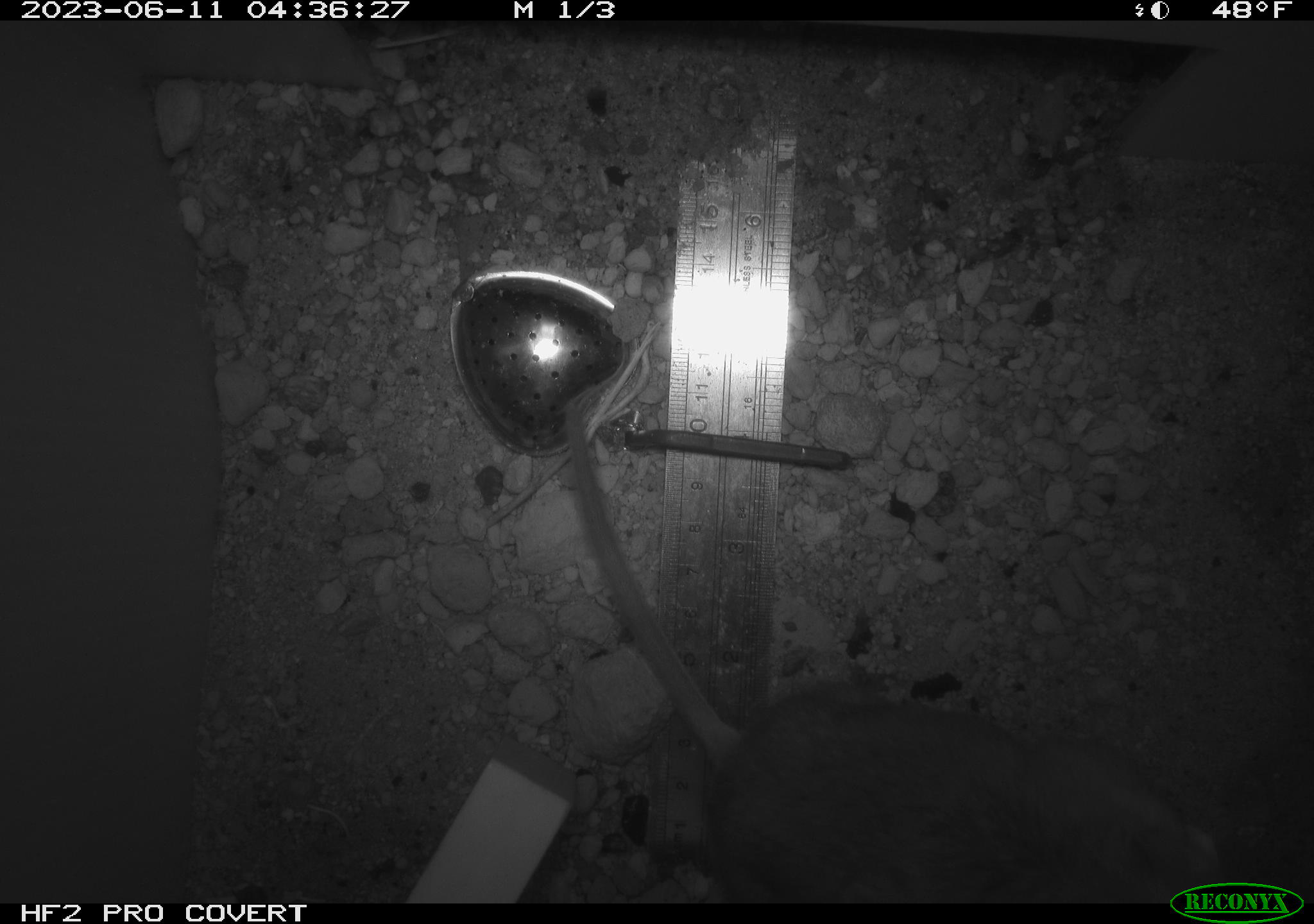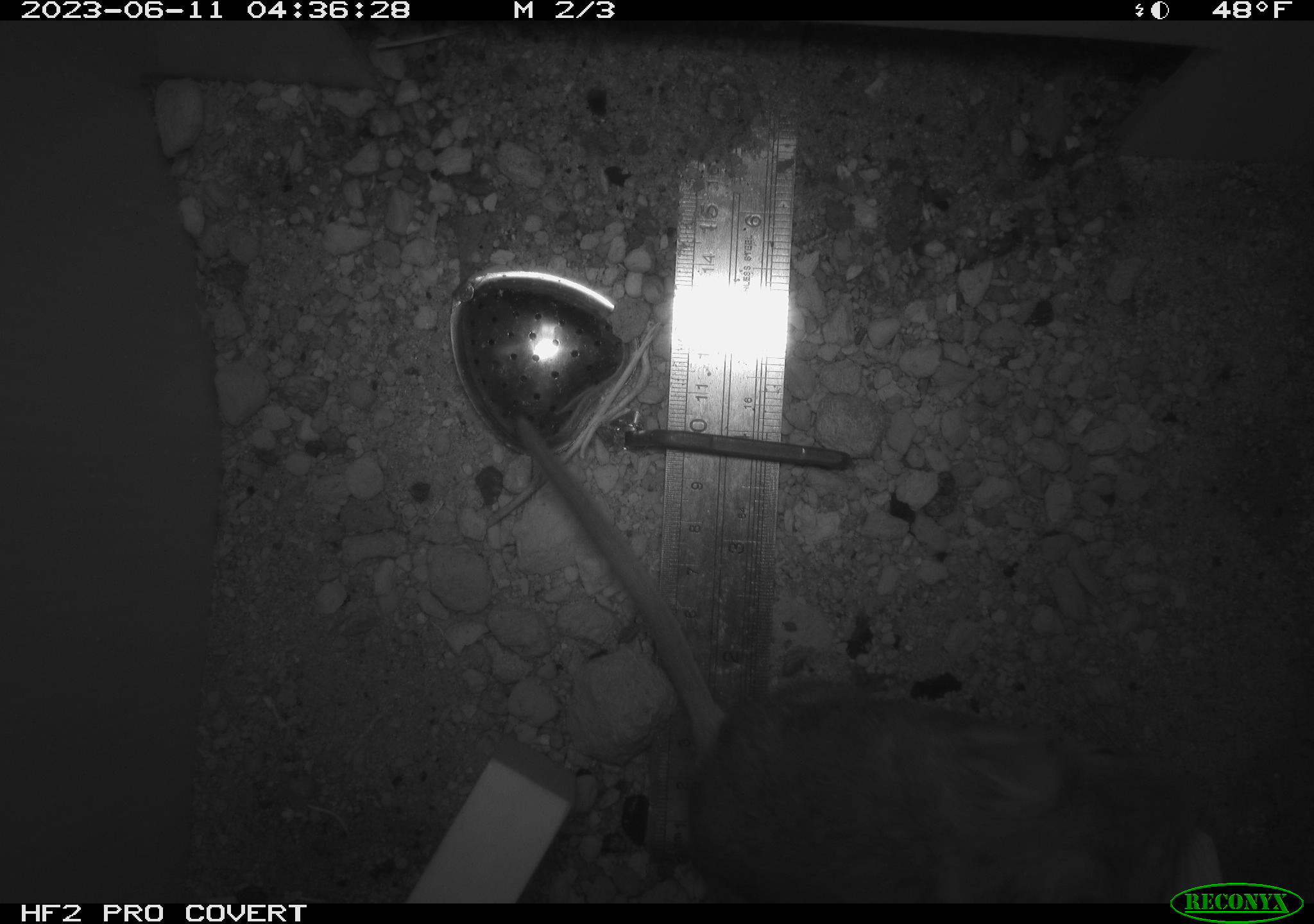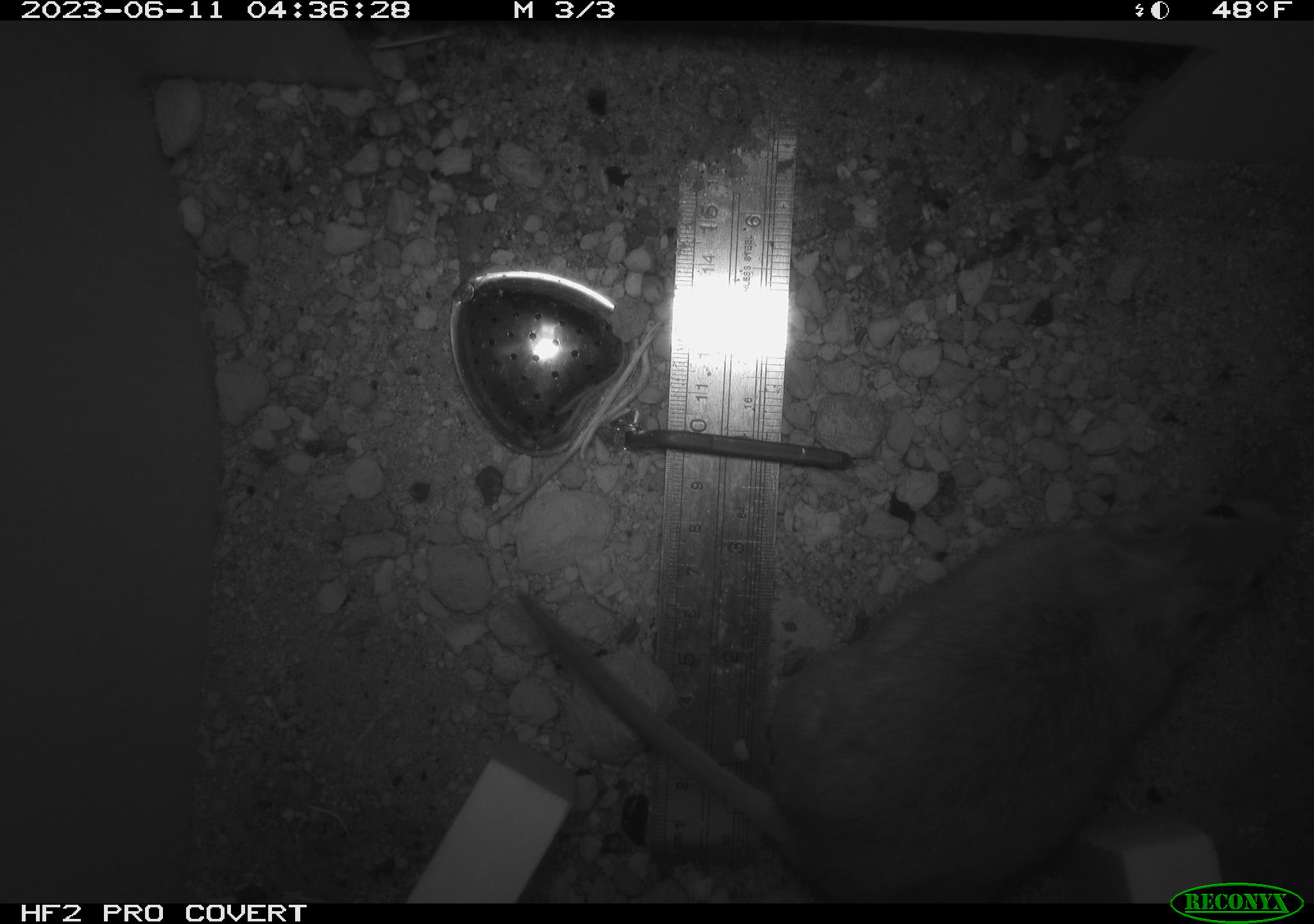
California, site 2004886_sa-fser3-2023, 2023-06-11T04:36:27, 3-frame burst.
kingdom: Animalia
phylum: Chordata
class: Mammalia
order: Rodentia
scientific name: Rodentia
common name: mouse species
Mouse species (Rodentia).